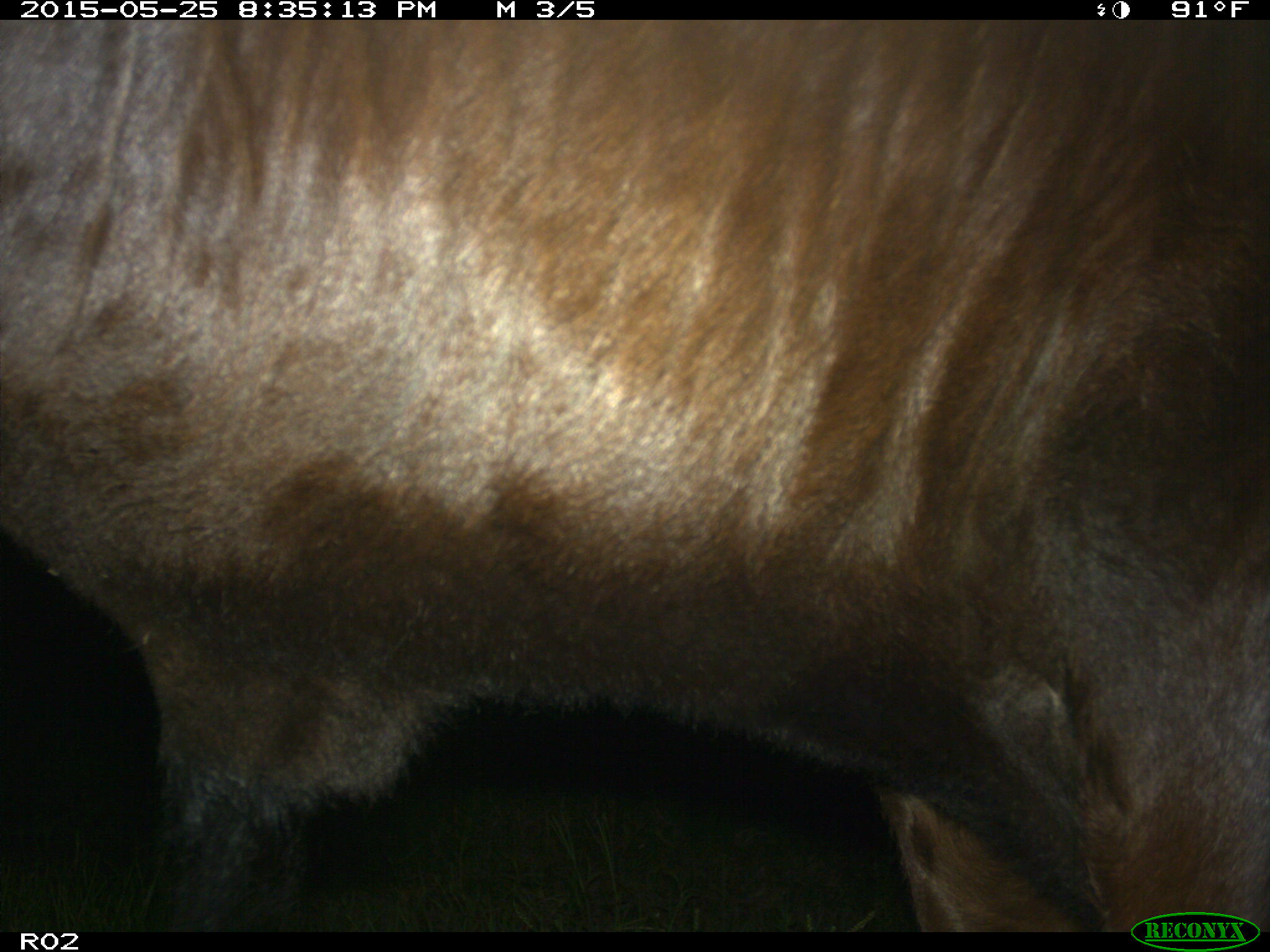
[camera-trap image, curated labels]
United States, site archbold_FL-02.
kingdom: Animalia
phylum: Chordata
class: Mammalia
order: Artiodactyla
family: Bovidae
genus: Bos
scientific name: Bos taurus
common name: domestic cow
Bos taurus (domestic cow).